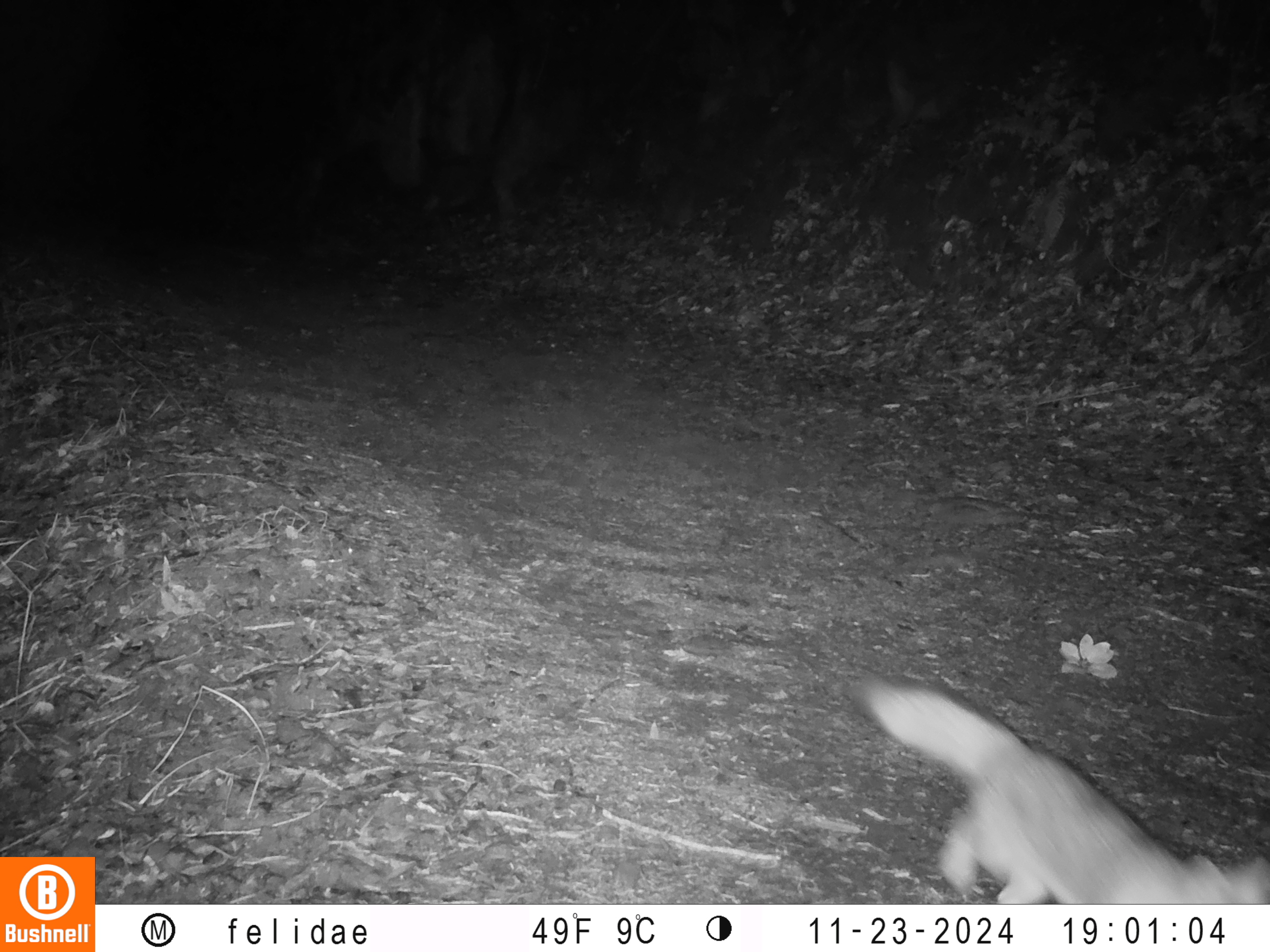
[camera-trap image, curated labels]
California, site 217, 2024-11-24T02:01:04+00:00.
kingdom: Animalia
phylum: Chordata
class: Mammalia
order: Carnivora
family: Canidae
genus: Urocyon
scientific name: Urocyon cinereoargenteus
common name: gray fox